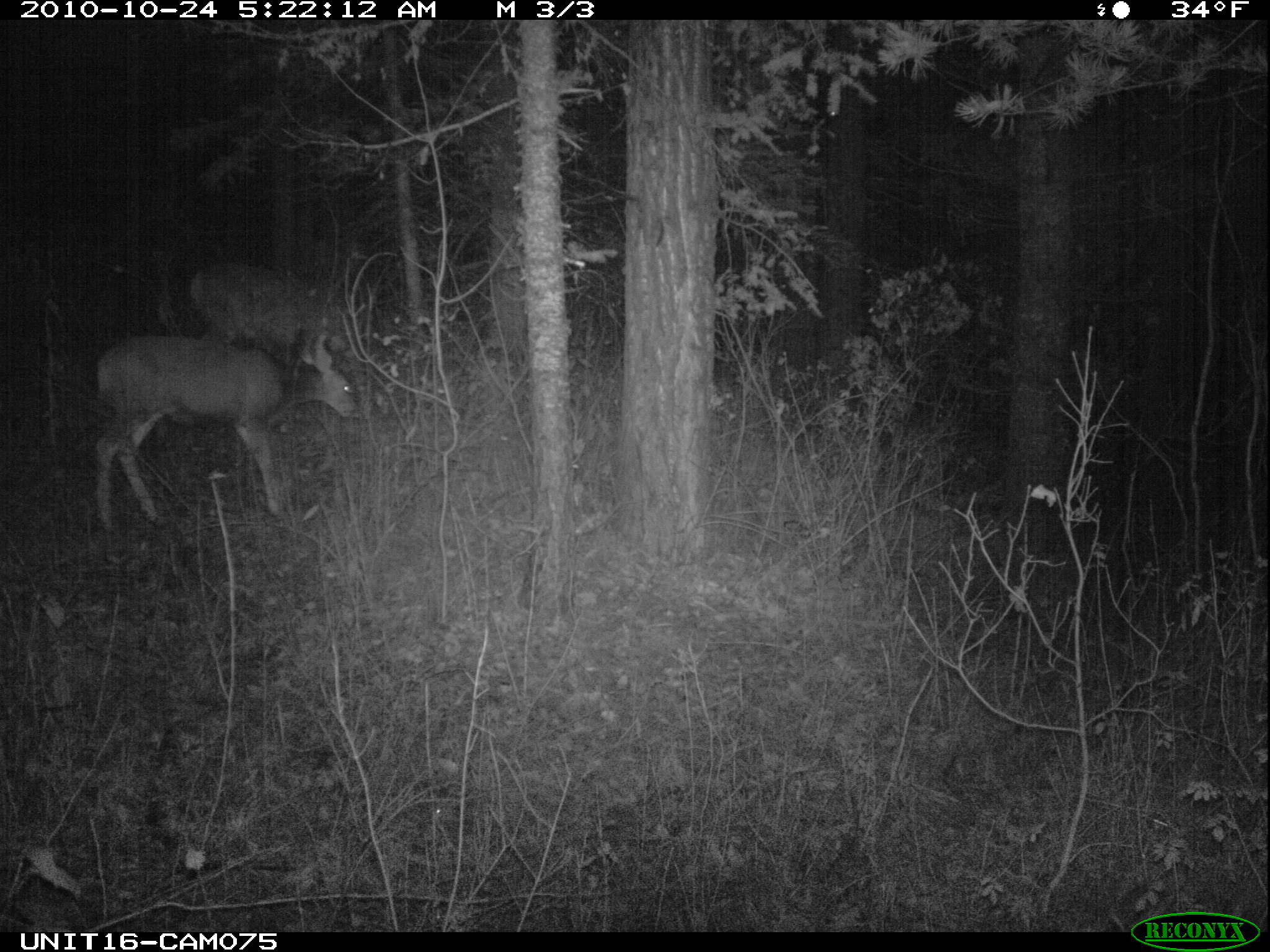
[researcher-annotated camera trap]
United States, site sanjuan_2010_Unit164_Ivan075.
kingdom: Animalia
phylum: Chordata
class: Mammalia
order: Artiodactyla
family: Cervidae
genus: Odocoileus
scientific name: Odocoileus hemionus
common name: mule deer